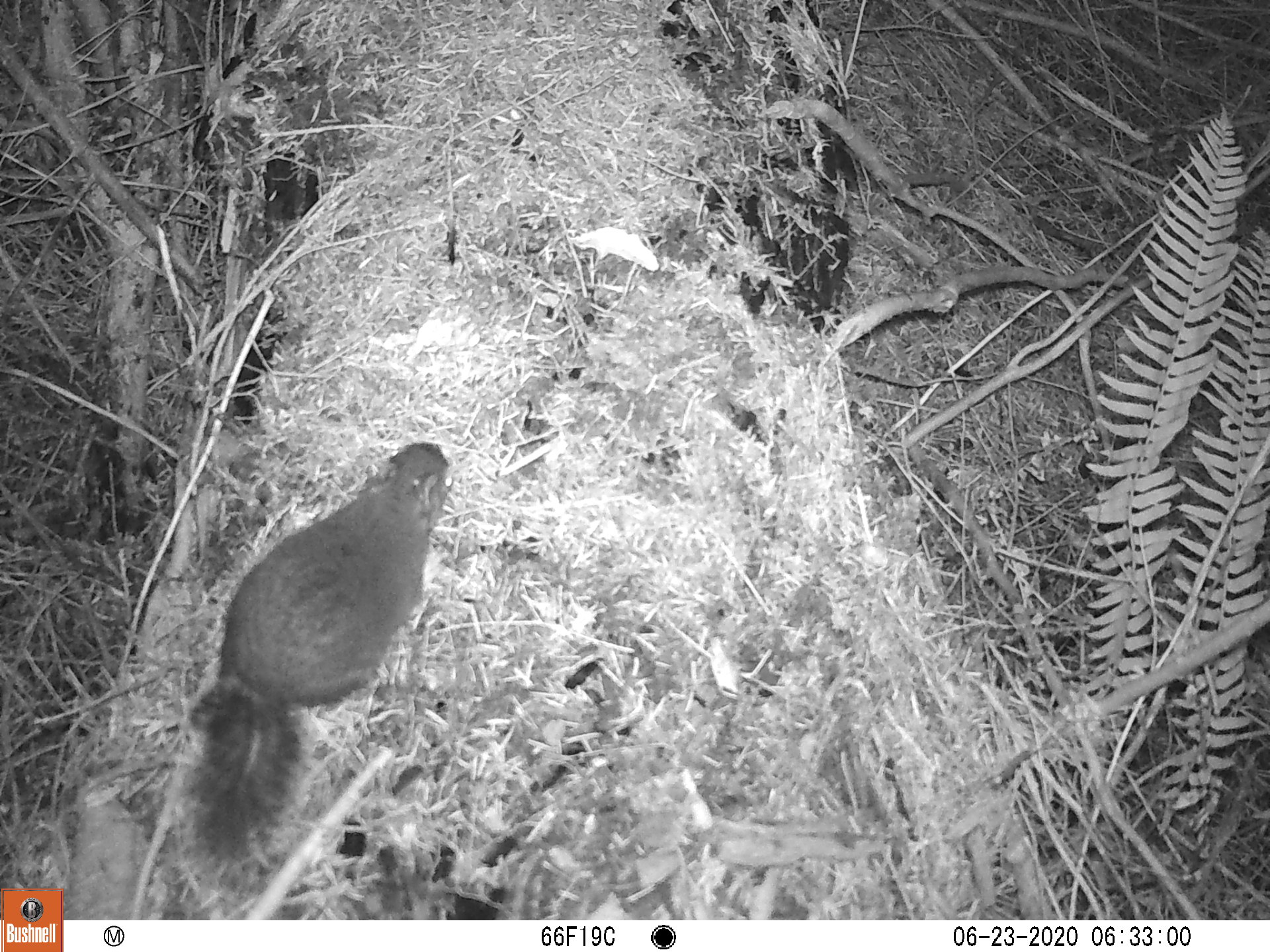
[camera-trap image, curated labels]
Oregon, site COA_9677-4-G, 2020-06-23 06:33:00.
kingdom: Animalia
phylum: Chordata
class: Mammalia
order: Rodentia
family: Sciuridae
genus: Tamiasciurus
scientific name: Tamiasciurus douglasii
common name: douglas squirrel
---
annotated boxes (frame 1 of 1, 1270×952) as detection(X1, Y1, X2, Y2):
douglas squirrel: detection(181, 436, 454, 866)